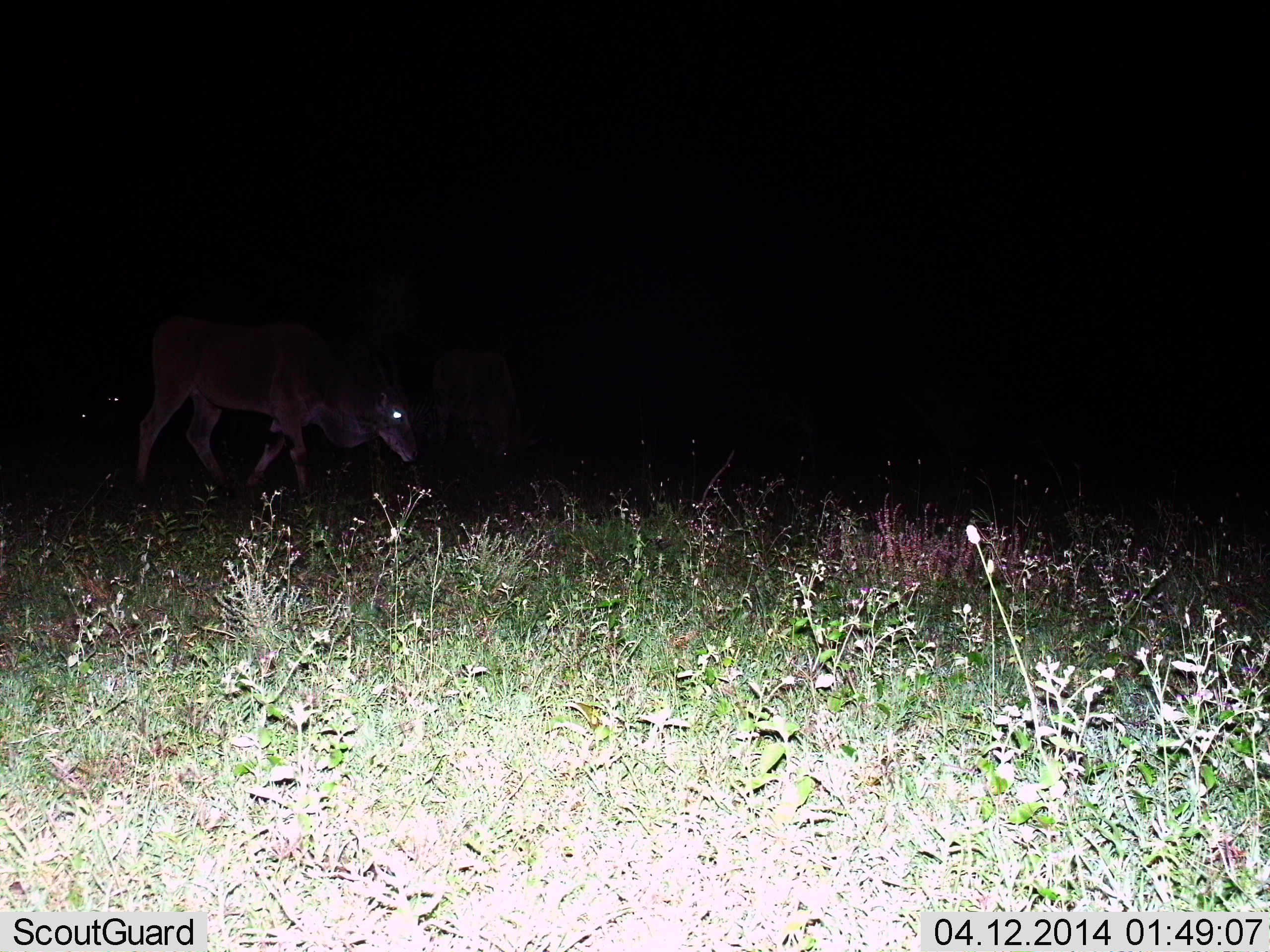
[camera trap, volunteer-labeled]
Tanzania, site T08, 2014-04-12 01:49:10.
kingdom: Animalia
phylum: Chordata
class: Mammalia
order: Artiodactyla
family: Bovidae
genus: Tragelaphus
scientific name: Tragelaphus oryx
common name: eland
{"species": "eland (Tragelaphus oryx)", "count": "2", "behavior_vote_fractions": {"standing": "29%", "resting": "0%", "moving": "57%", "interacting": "0%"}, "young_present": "0%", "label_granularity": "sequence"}